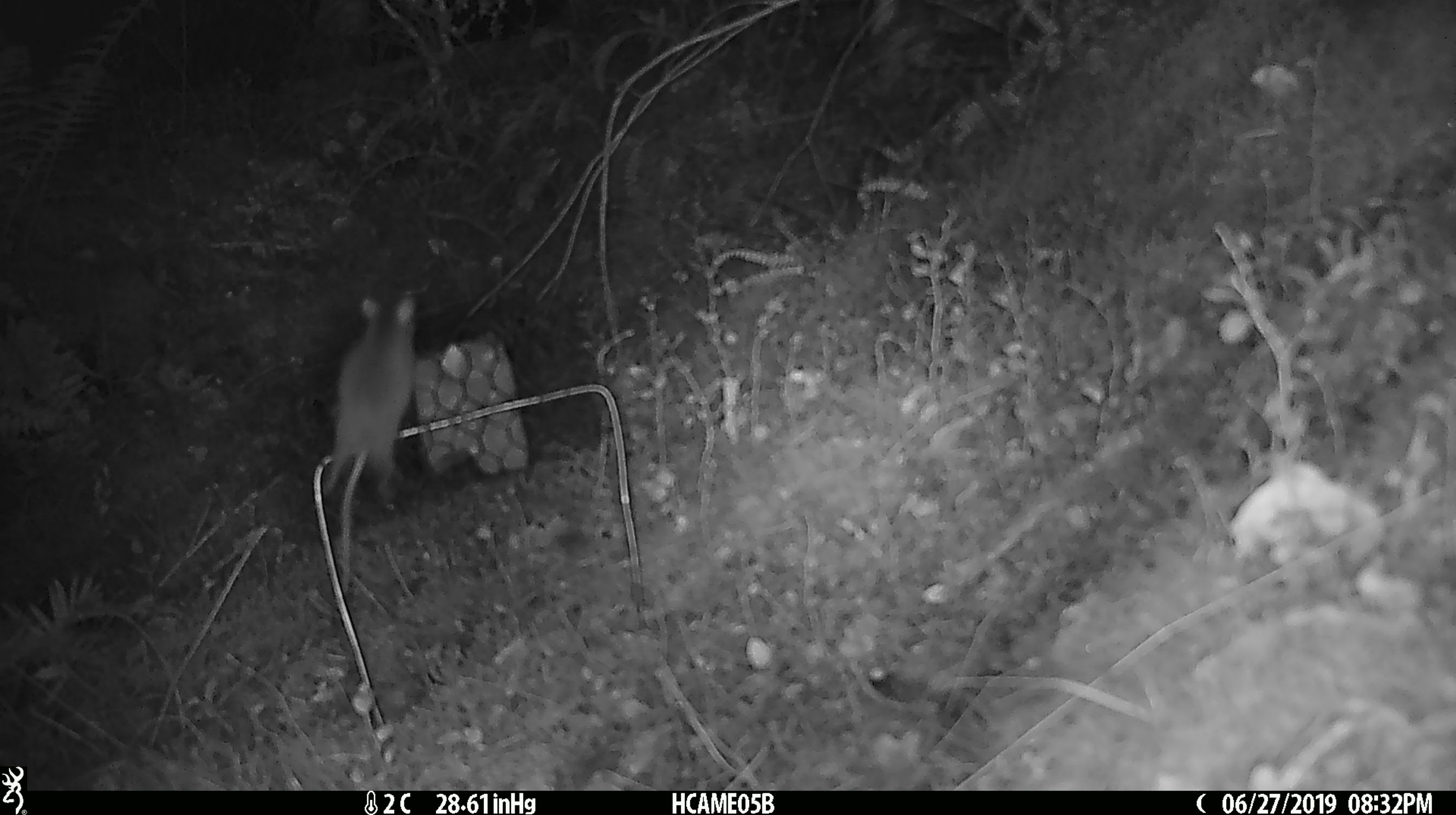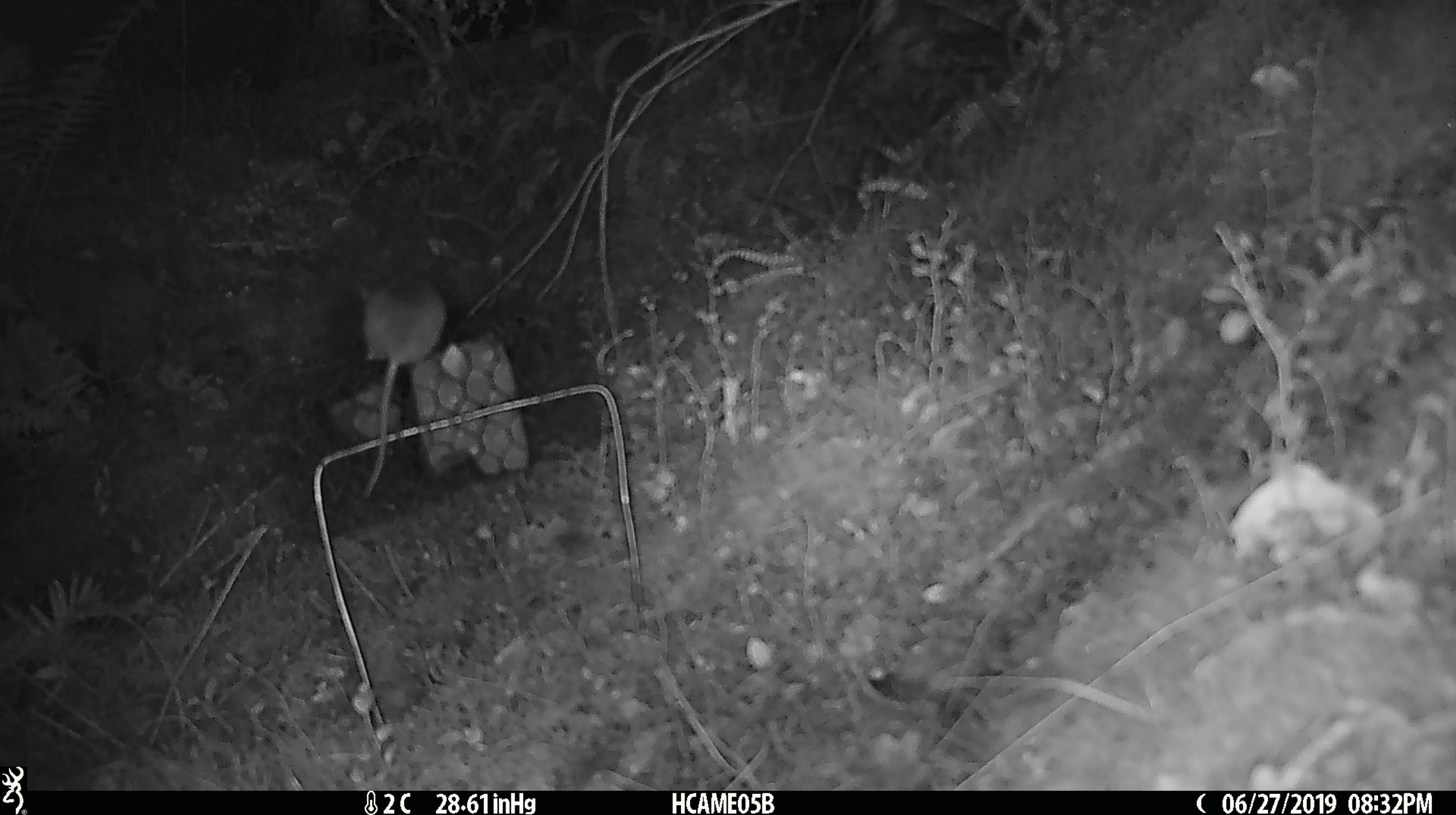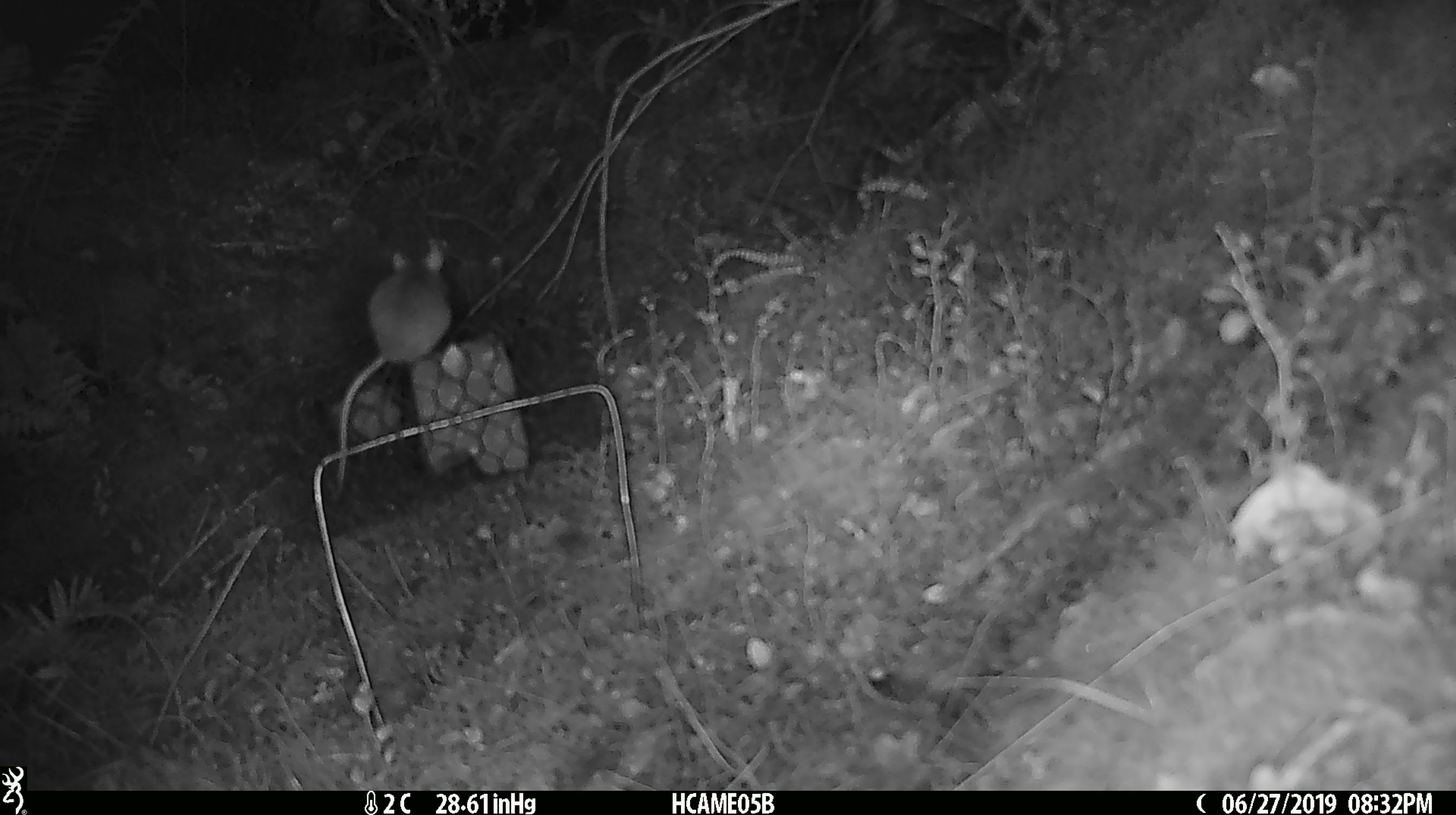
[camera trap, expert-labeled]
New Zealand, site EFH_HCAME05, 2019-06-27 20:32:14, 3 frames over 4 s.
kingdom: Animalia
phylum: Chordata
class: Mammalia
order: Rodentia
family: Muridae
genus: Mus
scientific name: Mus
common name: mouse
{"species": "mouse (Mus)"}